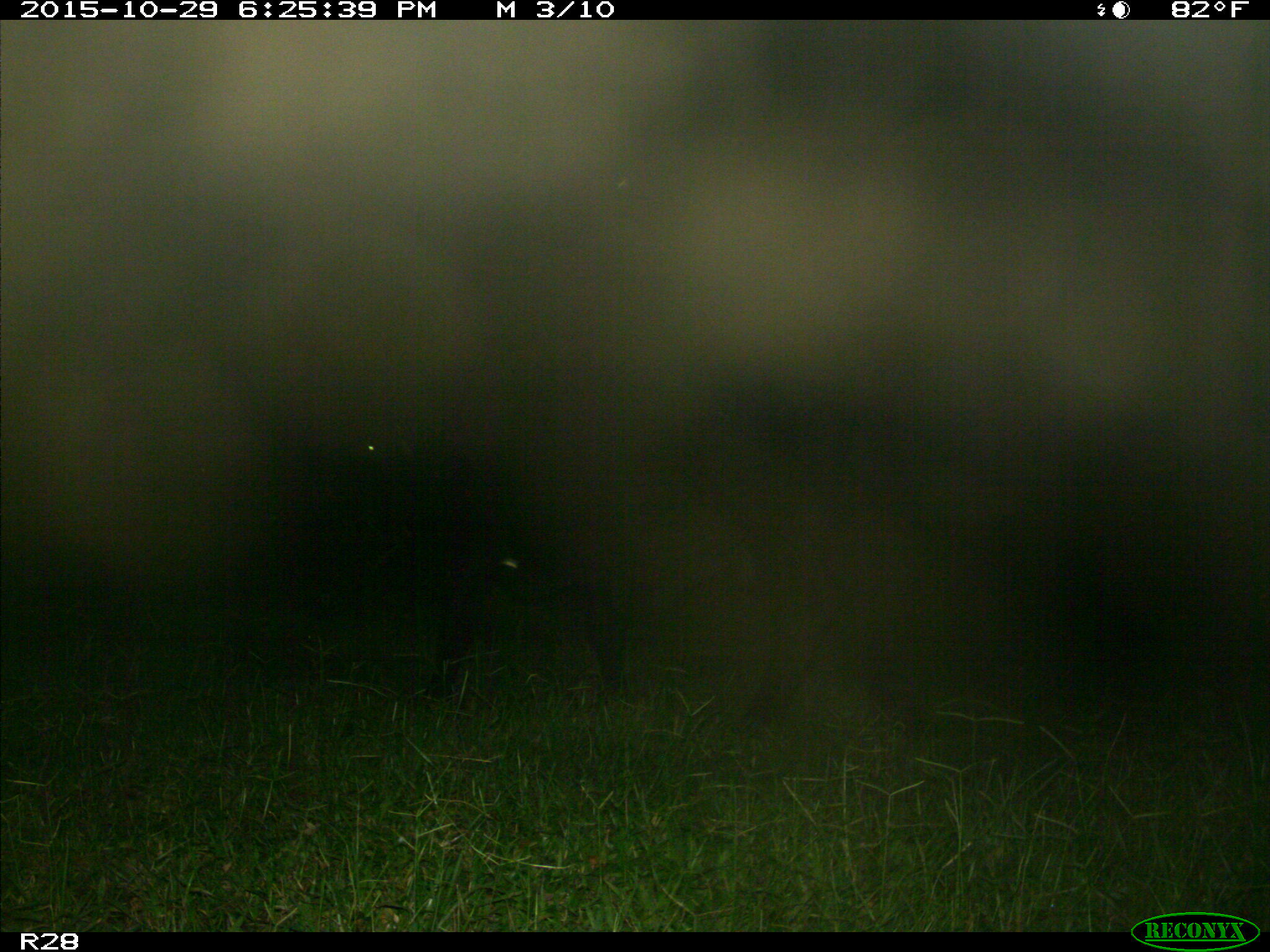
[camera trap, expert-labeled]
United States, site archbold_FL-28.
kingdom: Animalia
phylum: Chordata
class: Mammalia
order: Artiodactyla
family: Bovidae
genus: Bos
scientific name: Bos taurus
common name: domestic cow